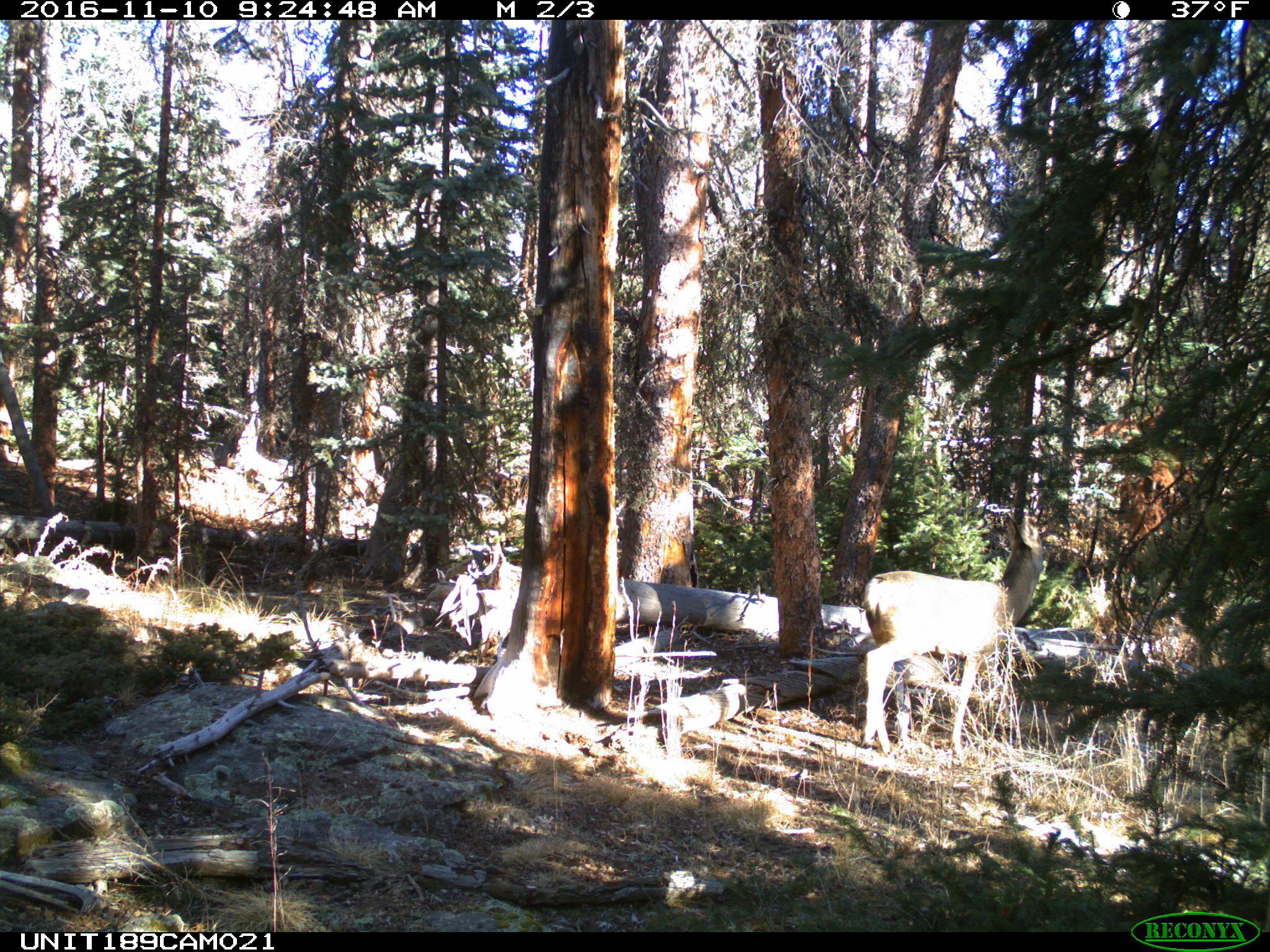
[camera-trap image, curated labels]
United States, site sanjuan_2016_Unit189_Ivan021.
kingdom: Animalia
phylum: Chordata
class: Mammalia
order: Artiodactyla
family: Cervidae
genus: Odocoileus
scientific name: Odocoileus hemionus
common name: mule deer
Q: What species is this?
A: Odocoileus hemionus (mule deer).